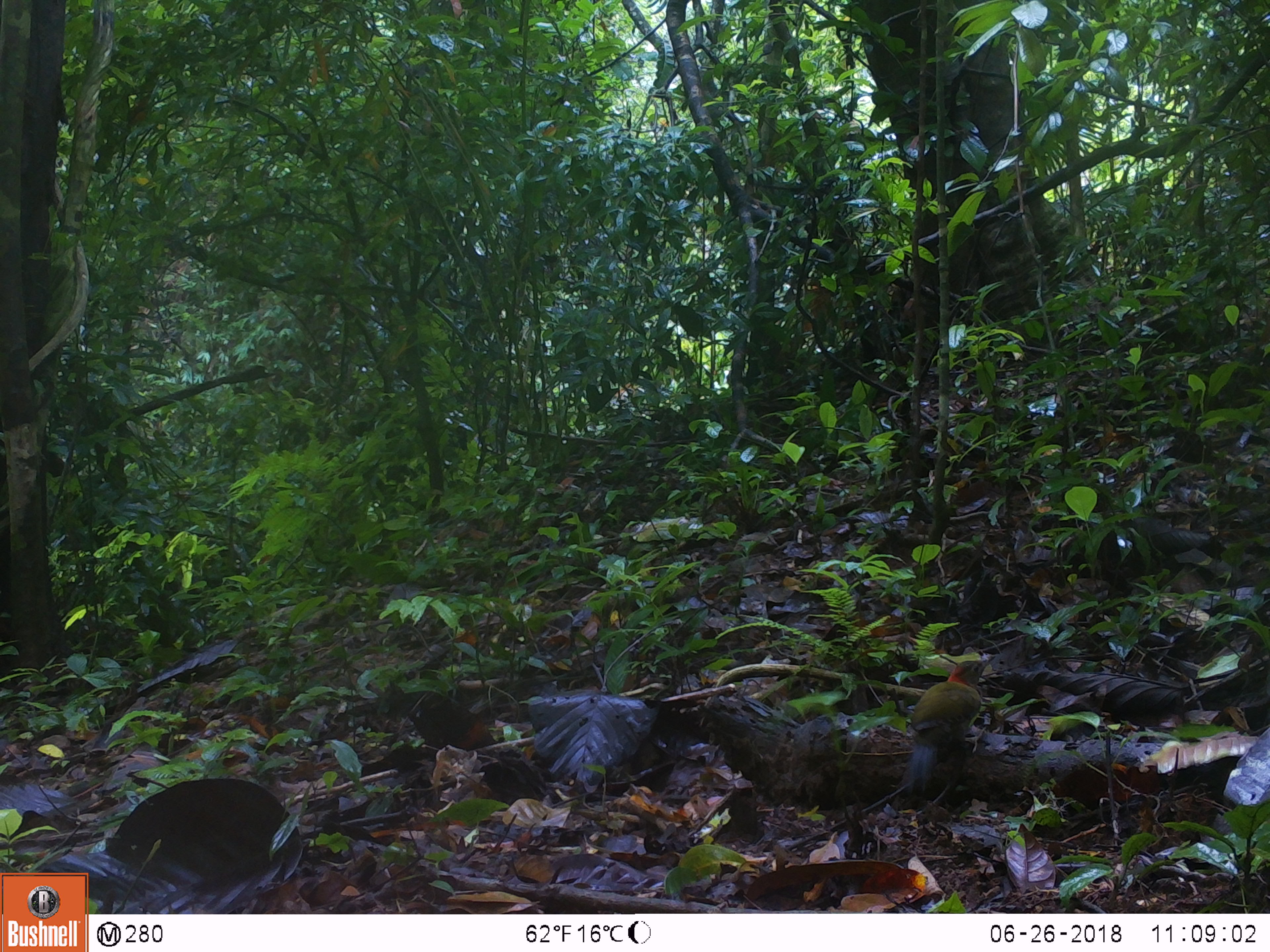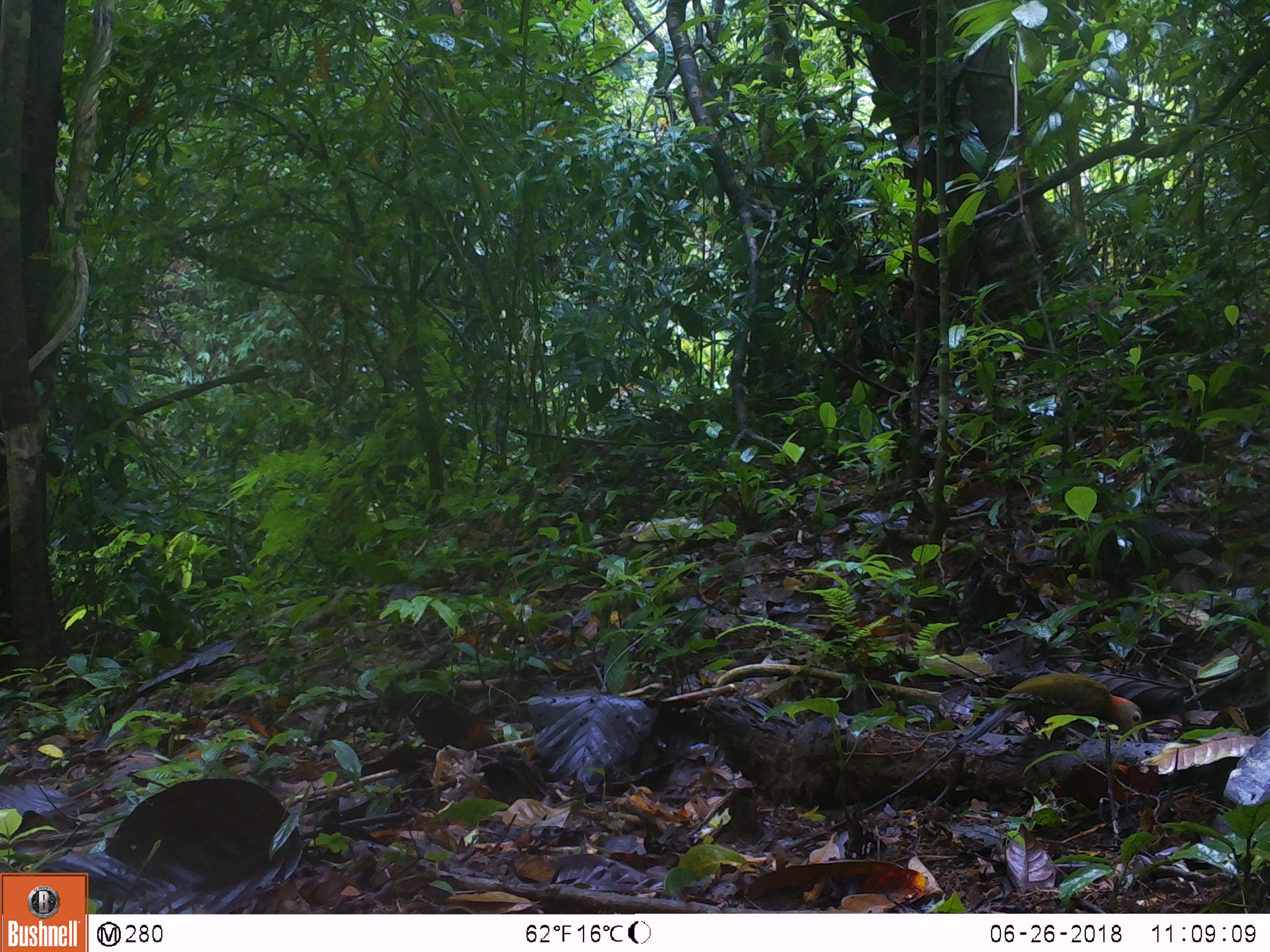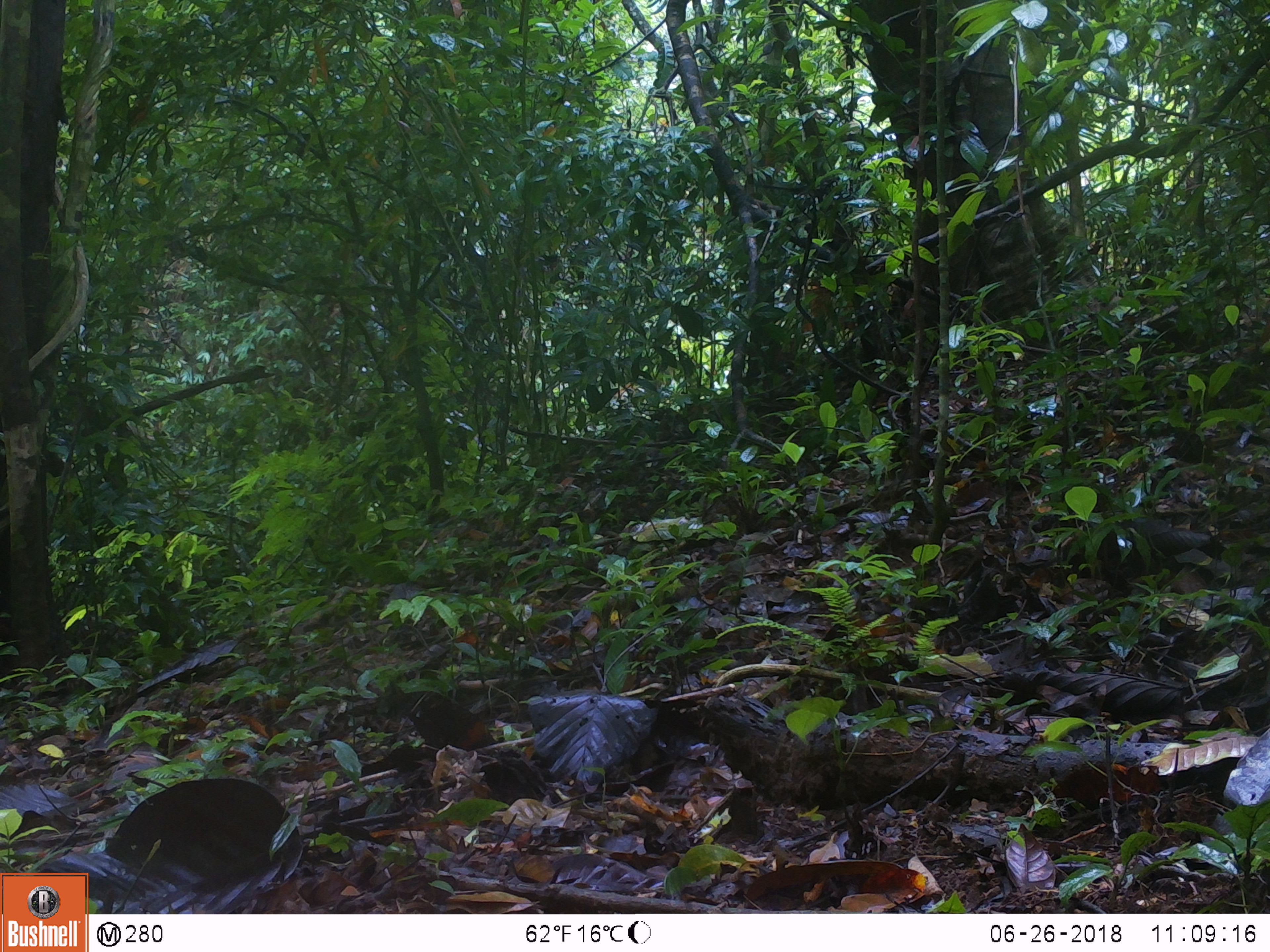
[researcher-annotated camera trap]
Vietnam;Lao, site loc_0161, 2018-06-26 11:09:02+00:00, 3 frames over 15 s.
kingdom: Animalia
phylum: Chordata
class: Aves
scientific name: Aves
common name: bird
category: unidentified bird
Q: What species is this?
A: Unidentified bird (bird) (Aves).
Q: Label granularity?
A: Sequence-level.